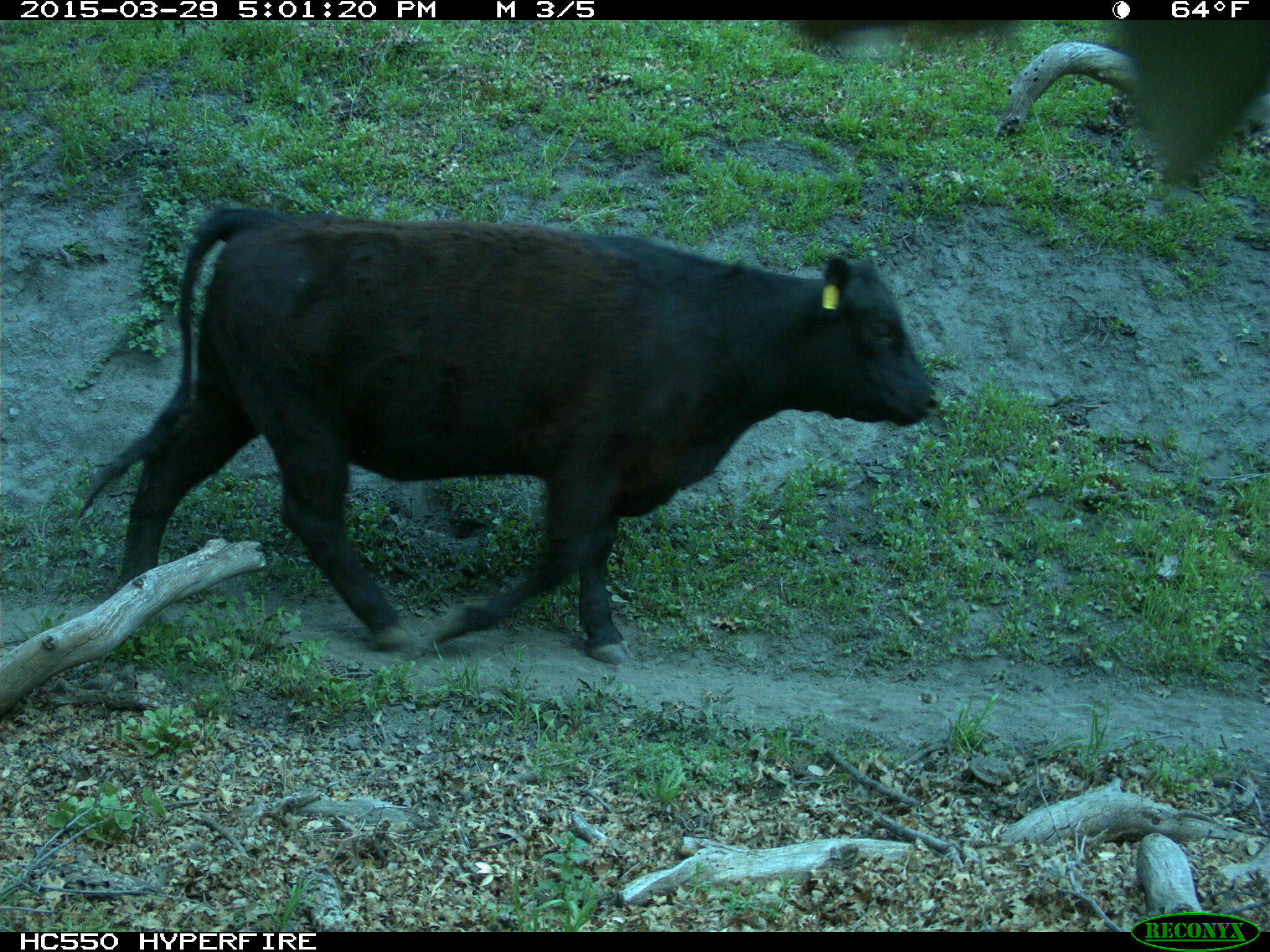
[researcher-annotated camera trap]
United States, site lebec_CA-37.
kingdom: Animalia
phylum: Chordata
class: Mammalia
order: Artiodactyla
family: Bovidae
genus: Bos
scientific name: Bos taurus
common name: domestic cow